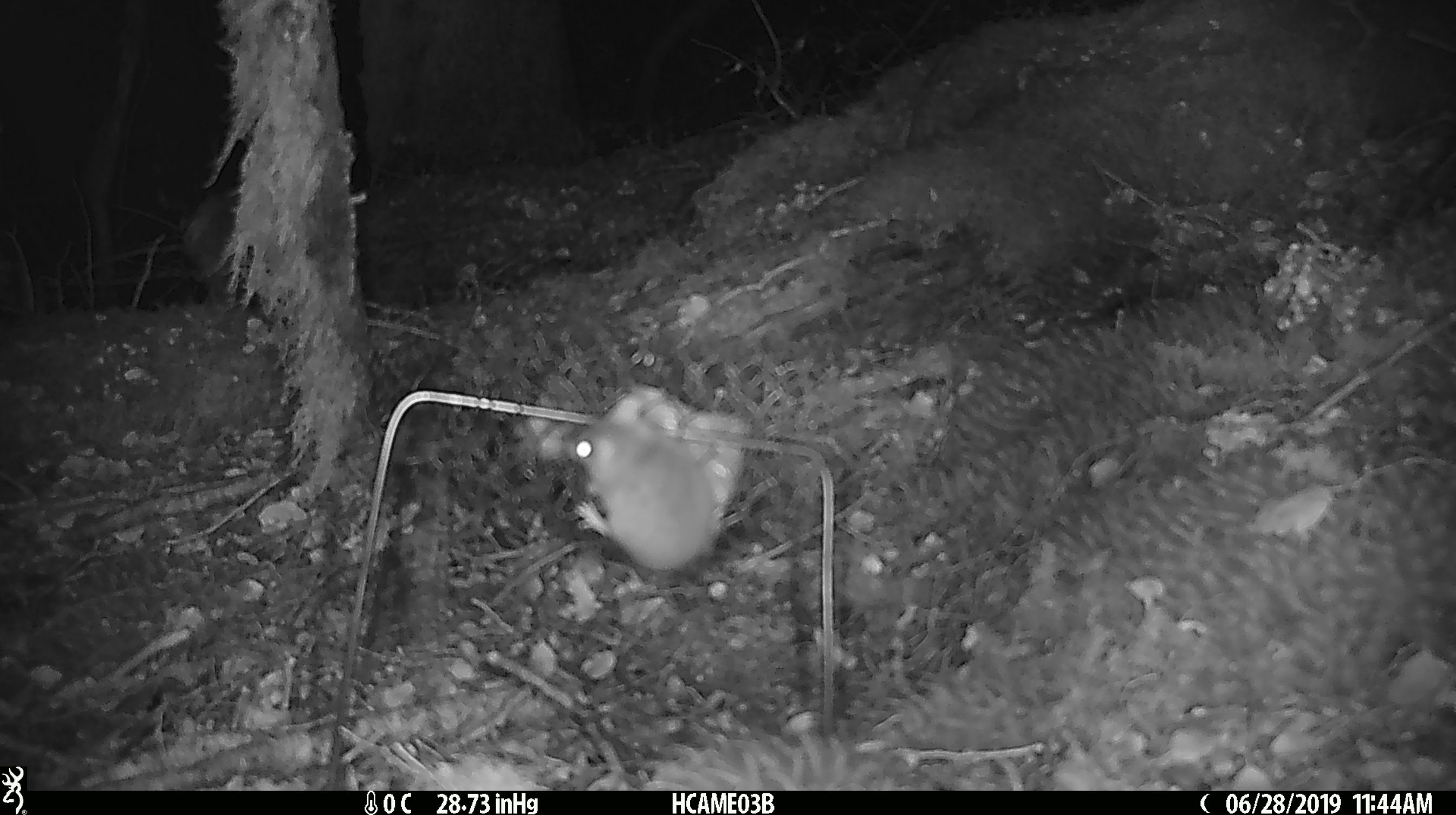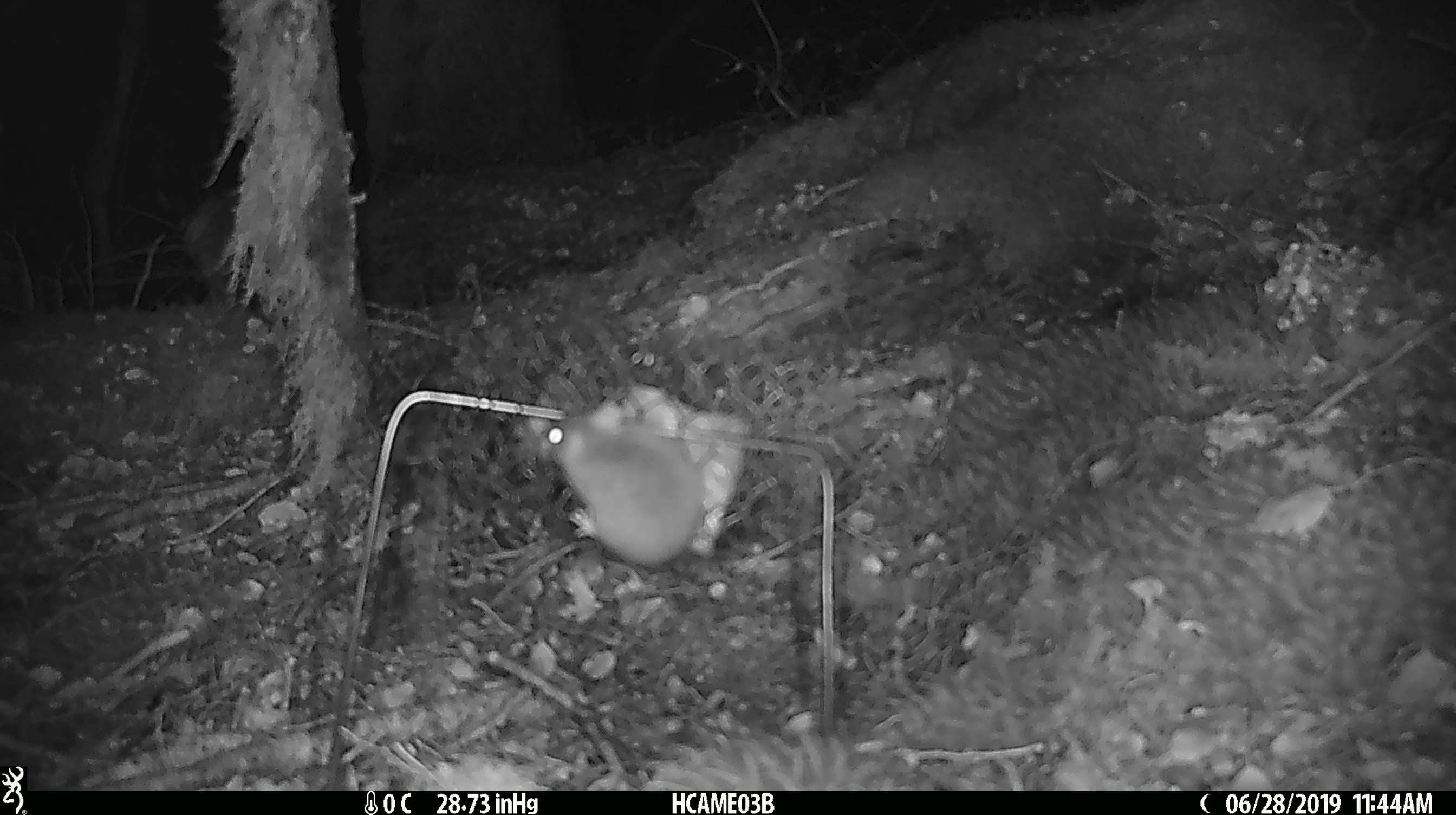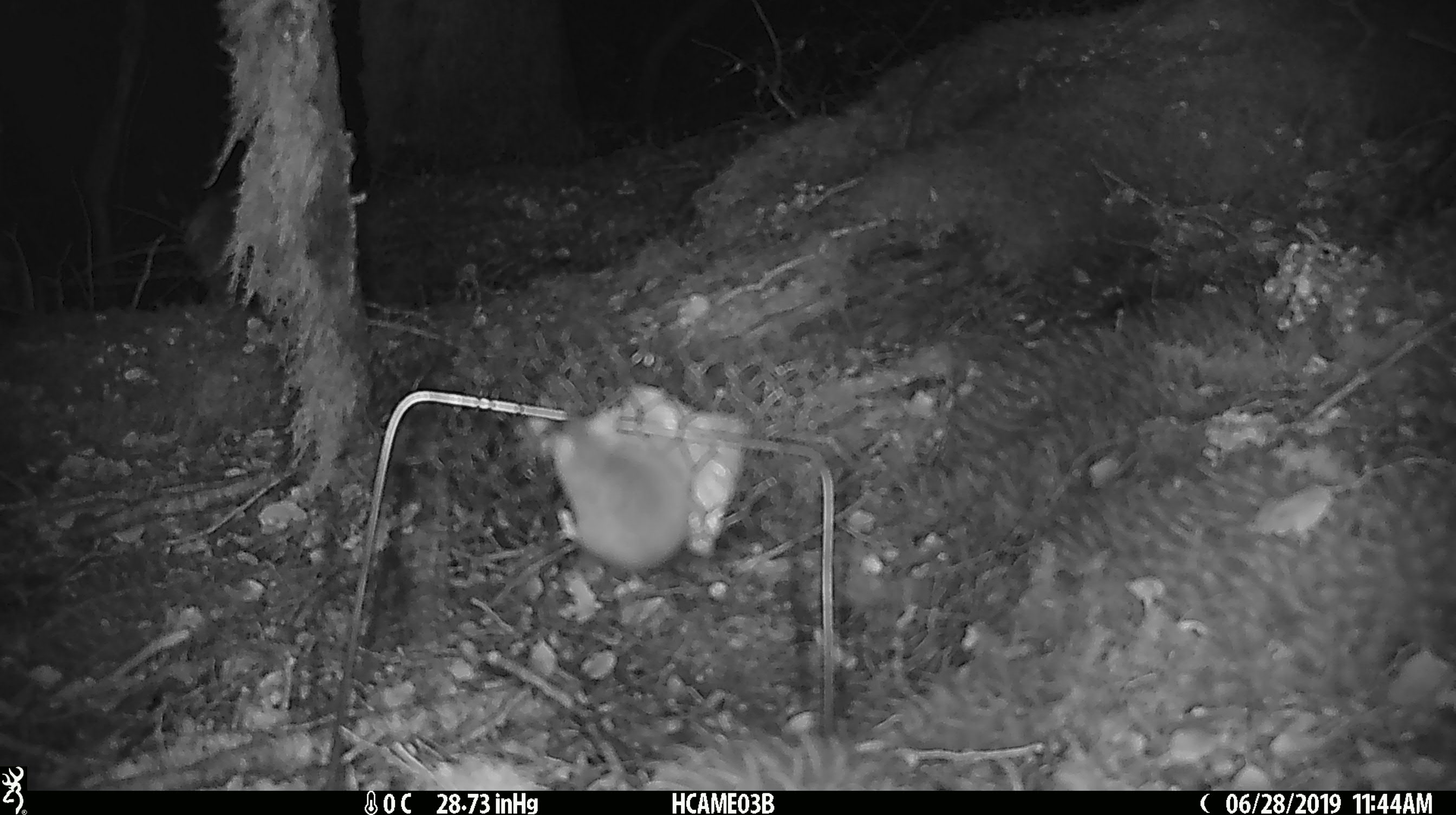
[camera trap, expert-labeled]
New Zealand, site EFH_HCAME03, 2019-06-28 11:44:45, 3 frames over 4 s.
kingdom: Animalia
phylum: Chordata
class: Mammalia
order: Rodentia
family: Muridae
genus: Mus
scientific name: Mus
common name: mouse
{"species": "mouse (Mus)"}